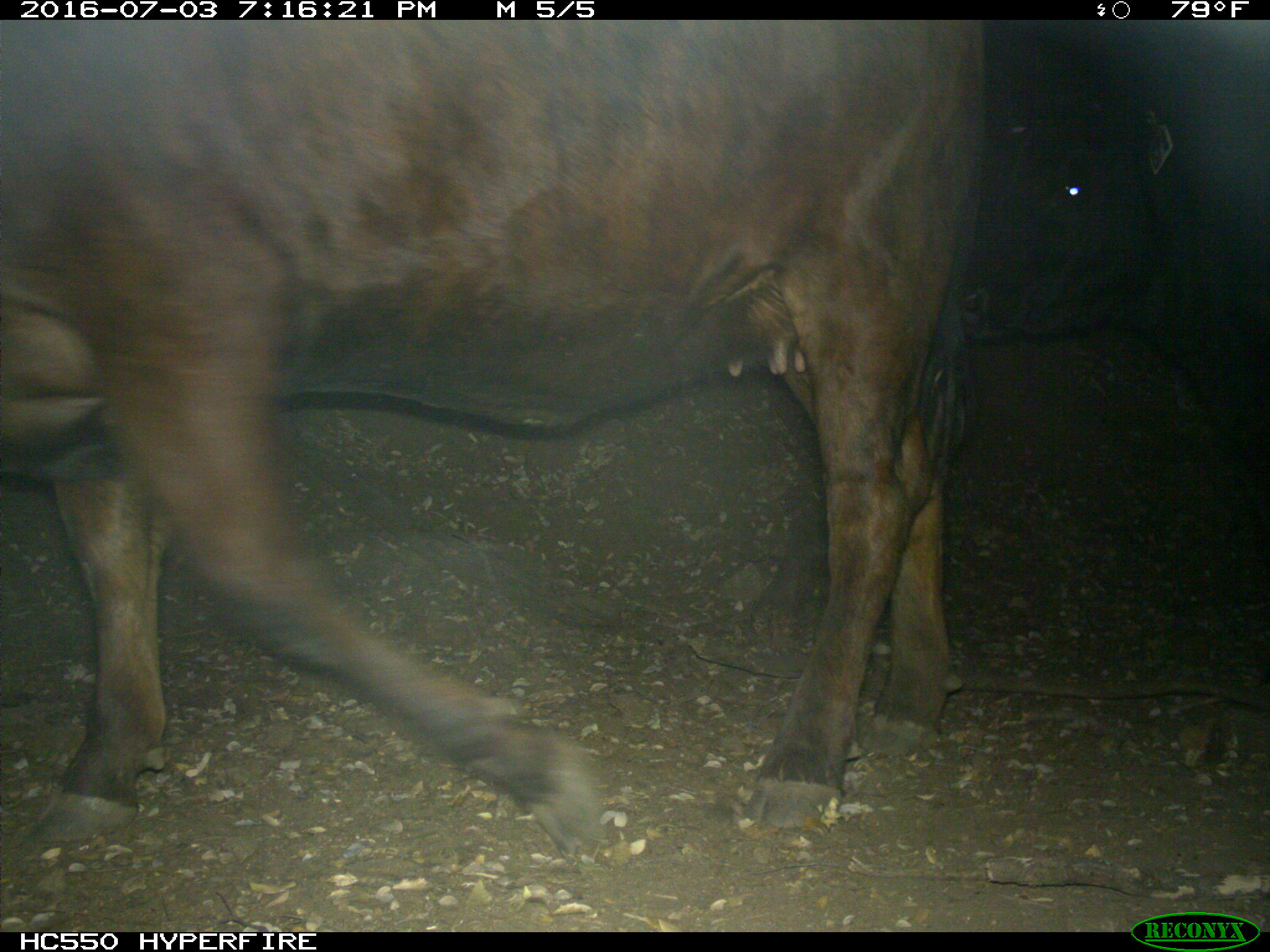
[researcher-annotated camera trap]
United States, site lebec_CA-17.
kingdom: Animalia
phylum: Chordata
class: Mammalia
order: Artiodactyla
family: Bovidae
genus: Bos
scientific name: Bos taurus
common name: domestic cow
Bos taurus (domestic cow).